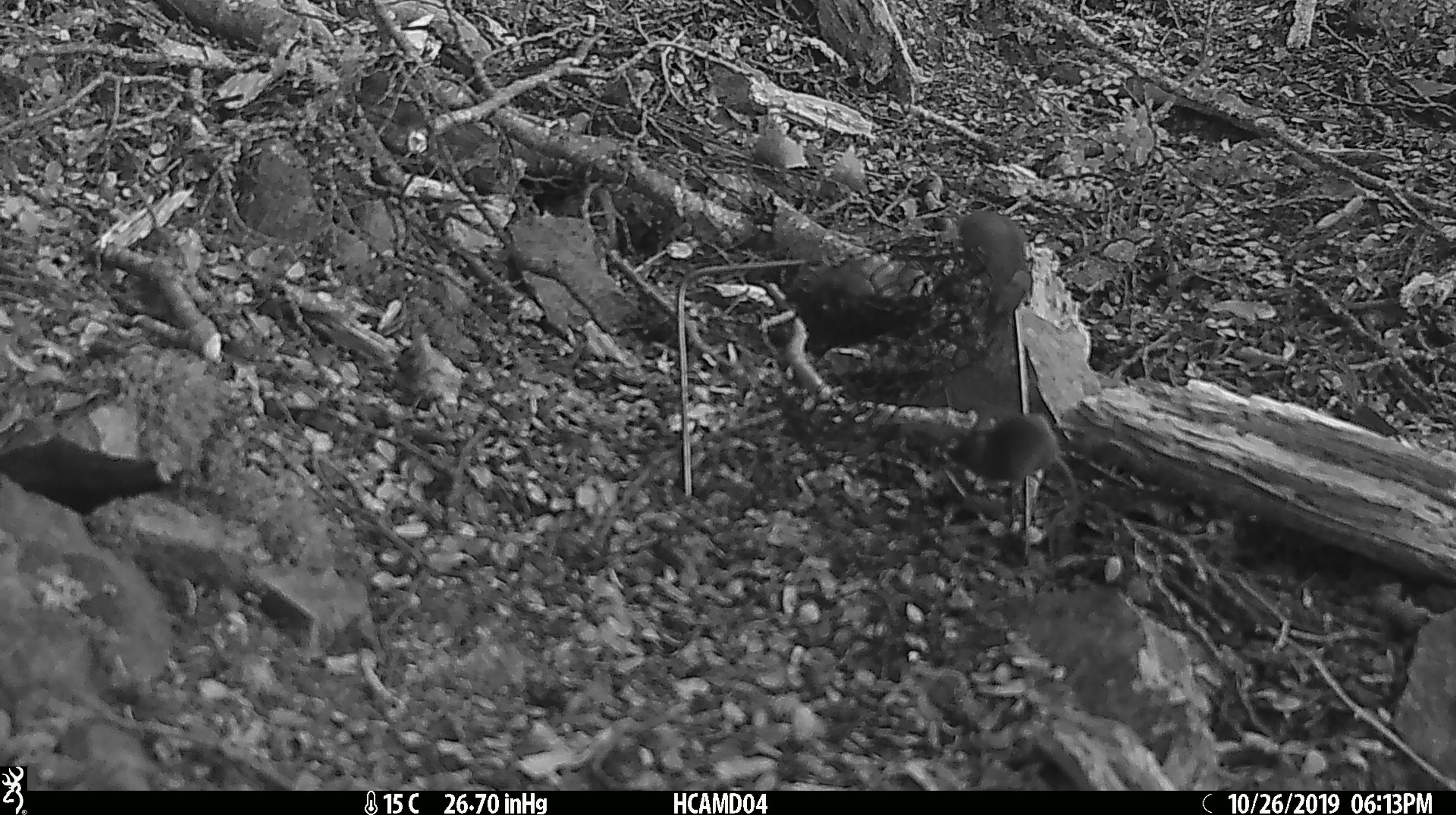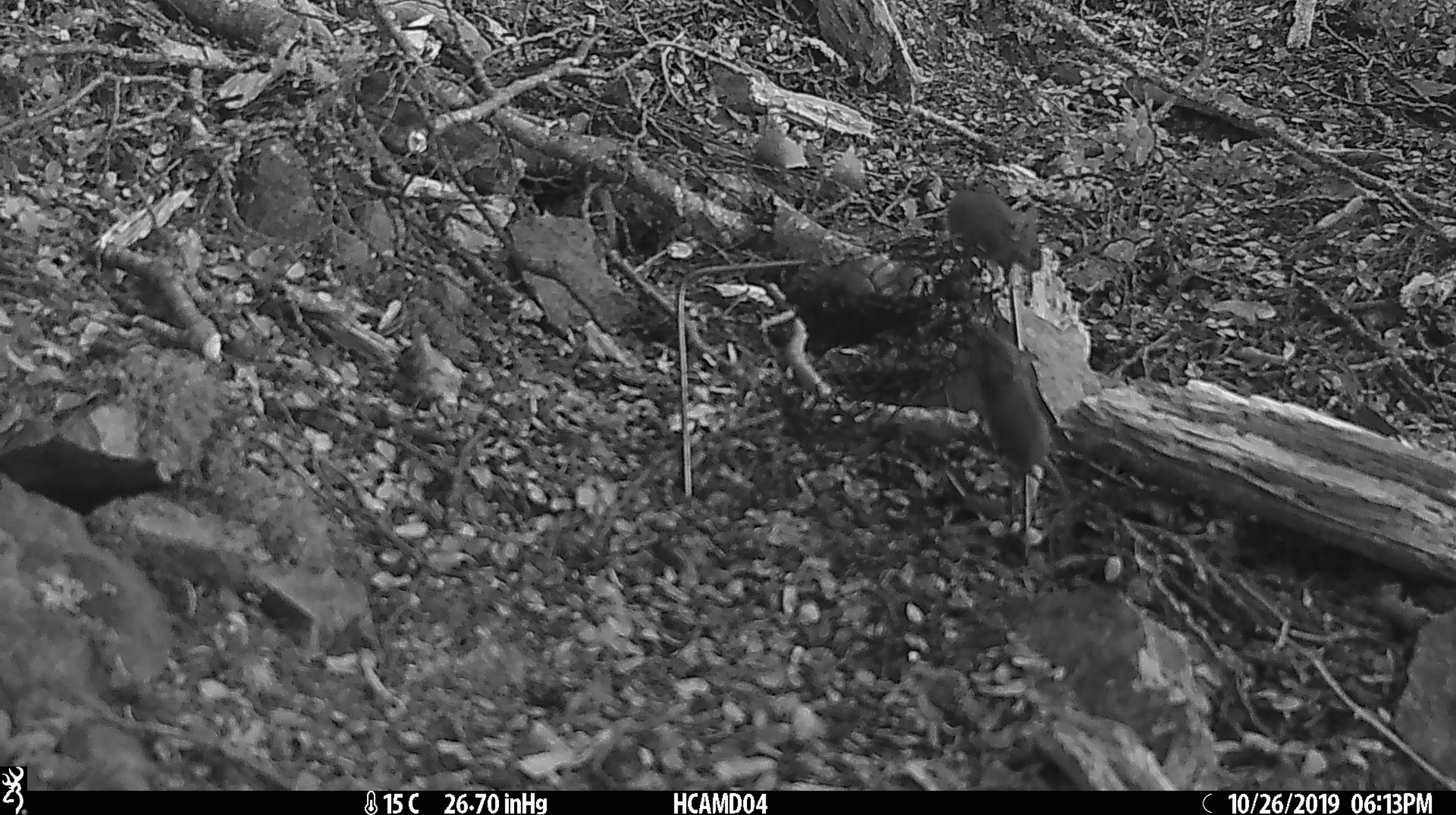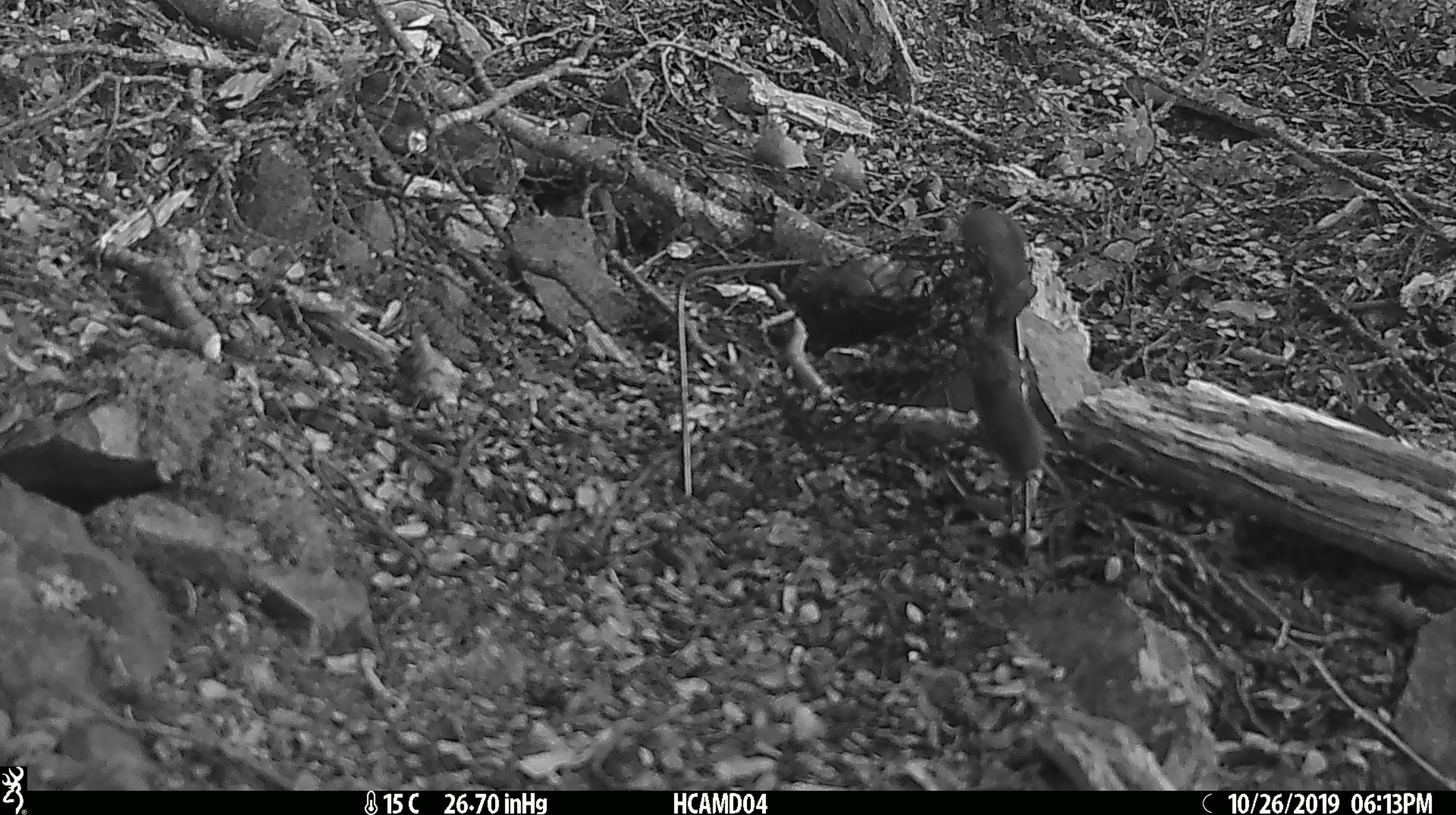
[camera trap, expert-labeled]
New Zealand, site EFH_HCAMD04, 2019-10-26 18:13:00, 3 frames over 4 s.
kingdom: Animalia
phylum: Chordata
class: Mammalia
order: Rodentia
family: Muridae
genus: Mus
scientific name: Mus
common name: mouse